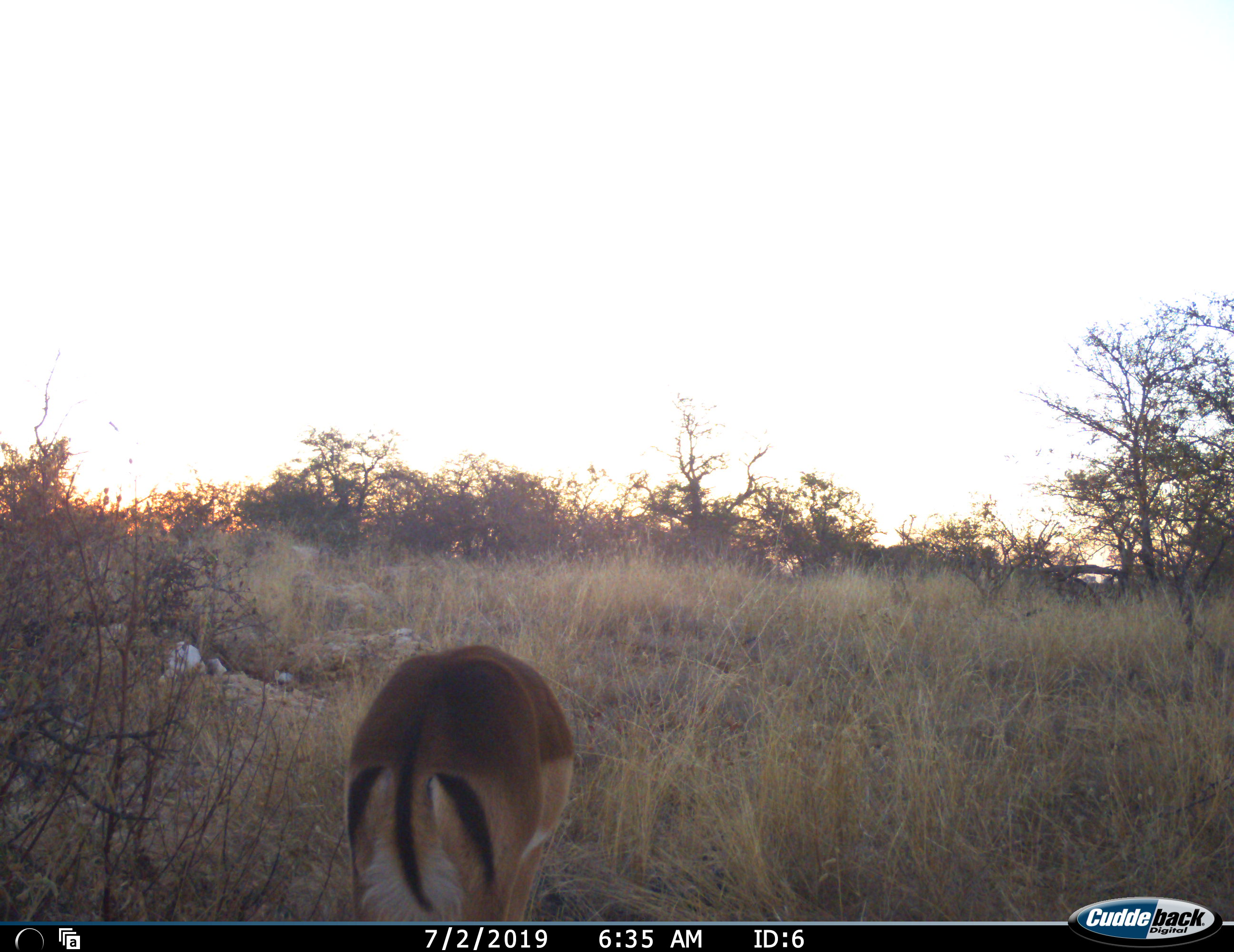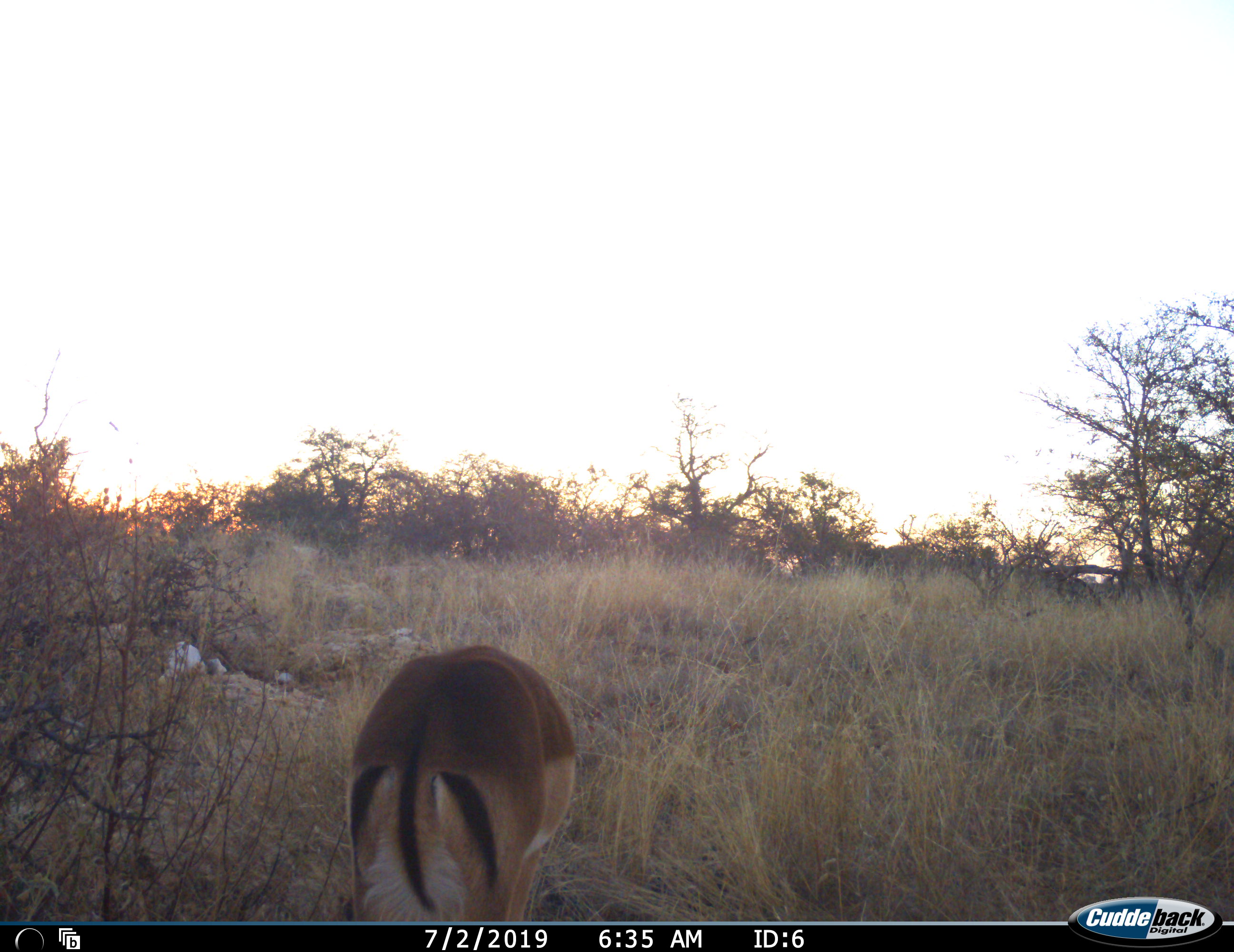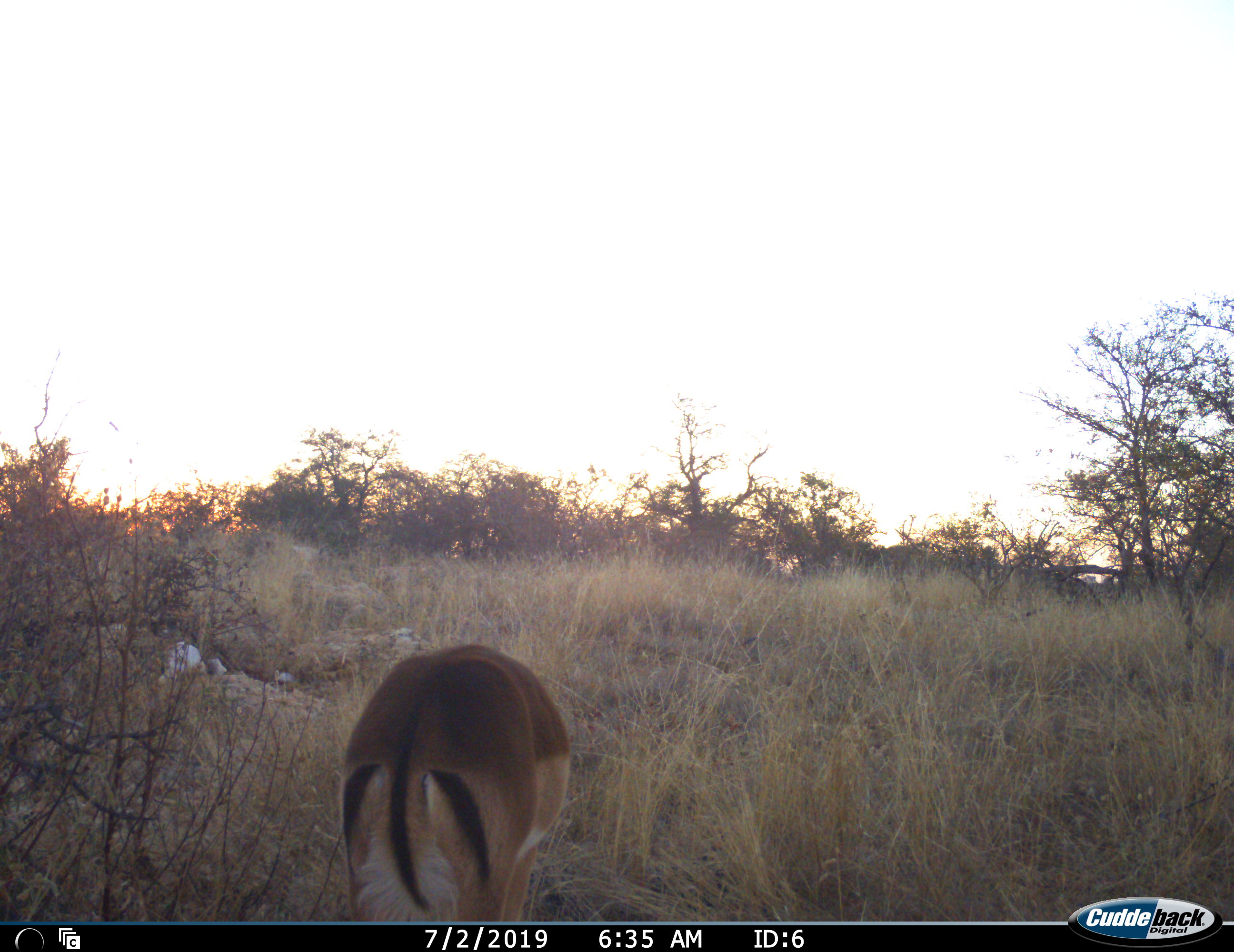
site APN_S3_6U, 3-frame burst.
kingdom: Animalia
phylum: Chordata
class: Mammalia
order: Artiodactyla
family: Bovidae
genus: Aepyceros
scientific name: Aepyceros melampus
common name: impala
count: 1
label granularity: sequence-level